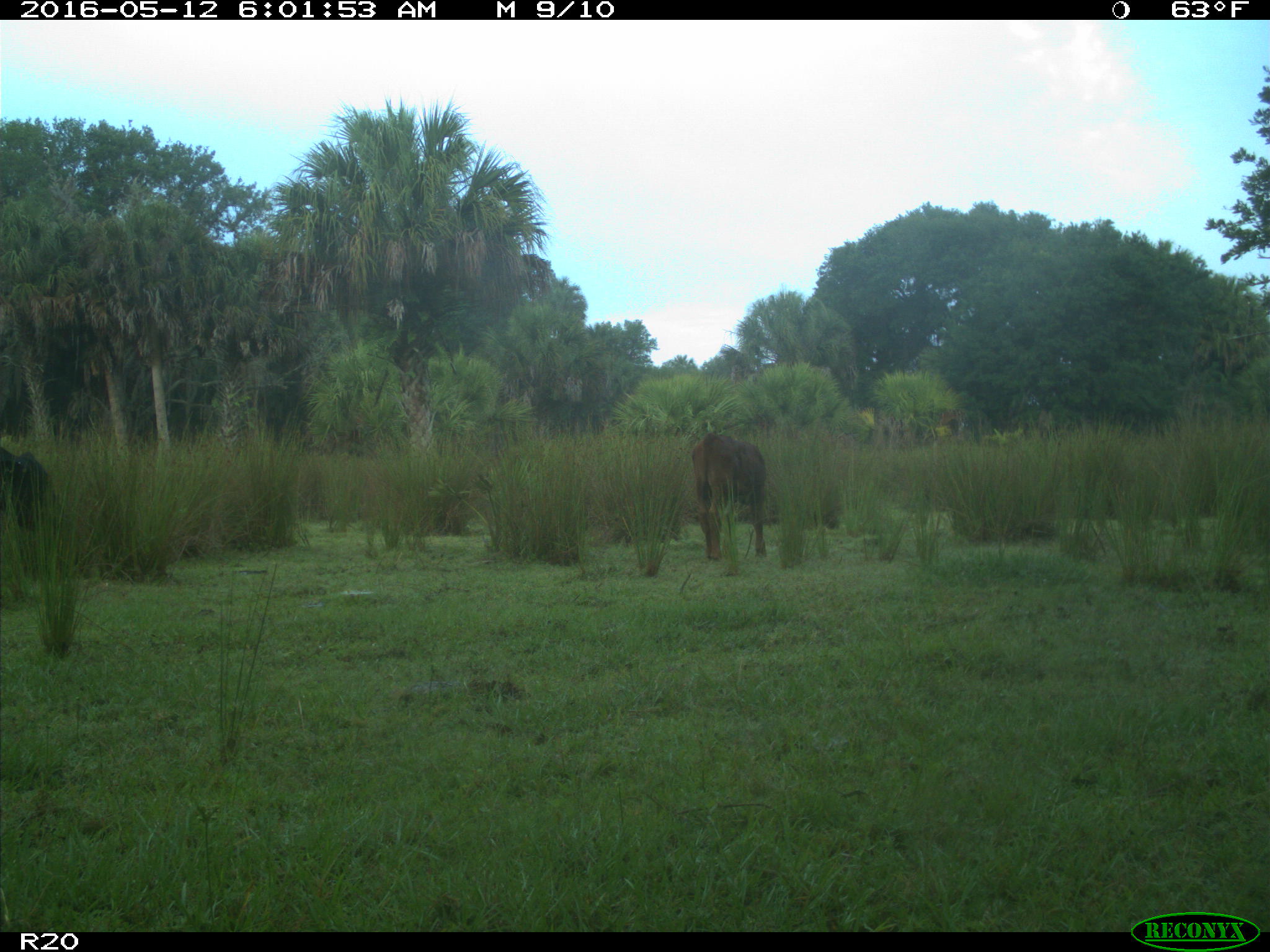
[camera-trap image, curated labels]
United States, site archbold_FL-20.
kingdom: Animalia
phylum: Chordata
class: Mammalia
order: Artiodactyla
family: Bovidae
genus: Bos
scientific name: Bos taurus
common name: domestic cow